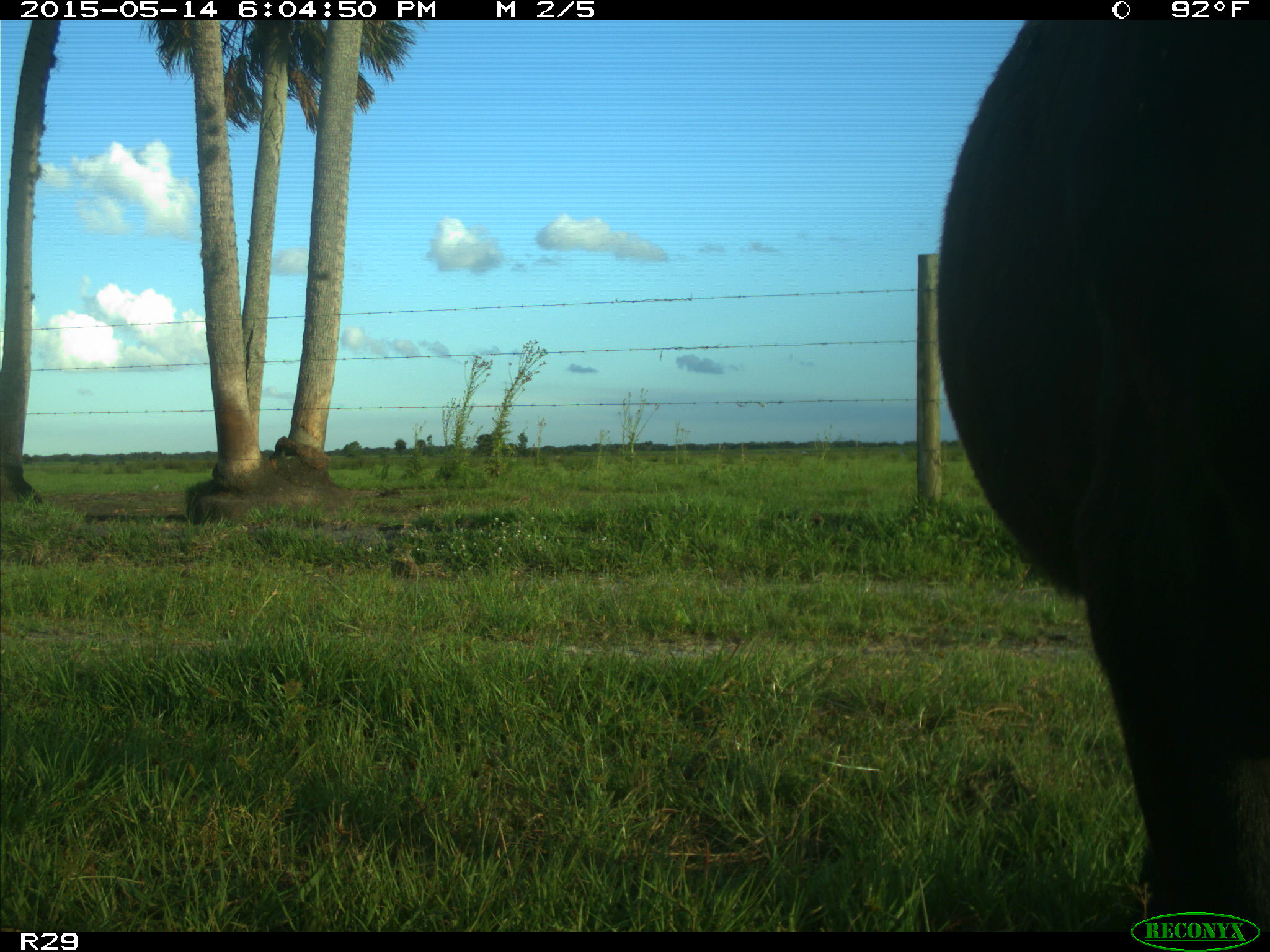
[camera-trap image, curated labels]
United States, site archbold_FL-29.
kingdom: Animalia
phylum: Chordata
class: Mammalia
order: Artiodactyla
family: Bovidae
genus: Bos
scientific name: Bos taurus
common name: domestic cow